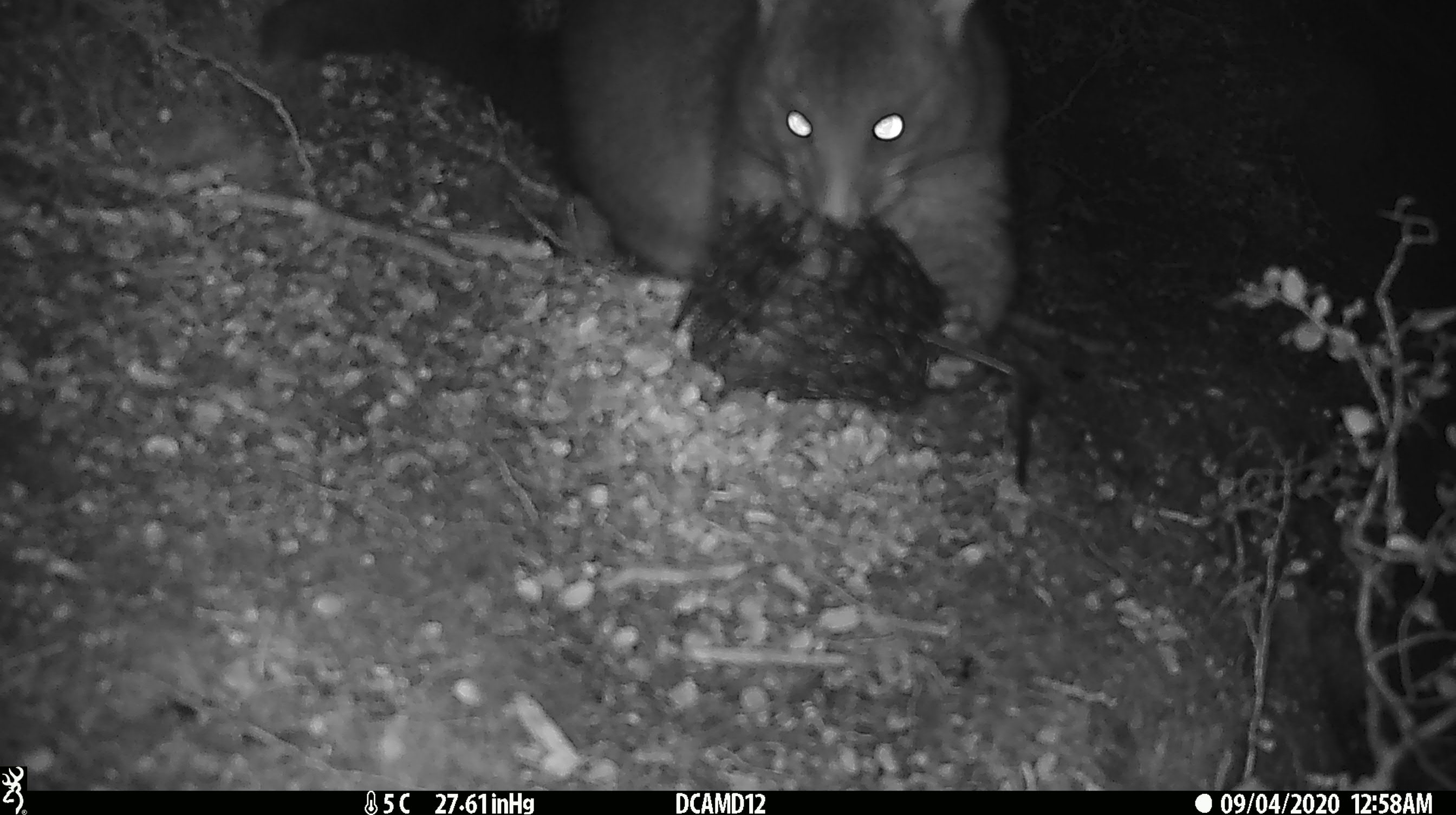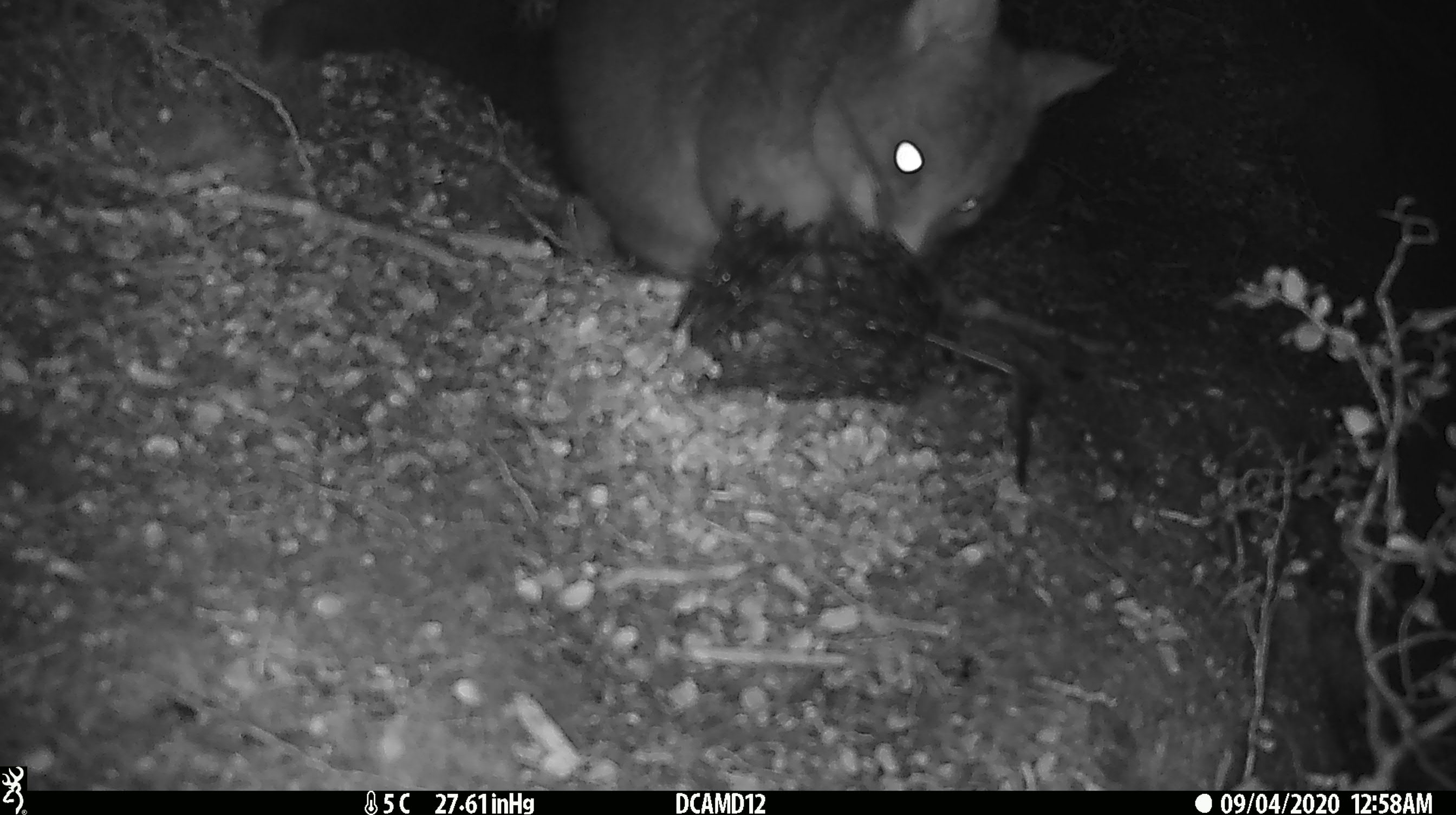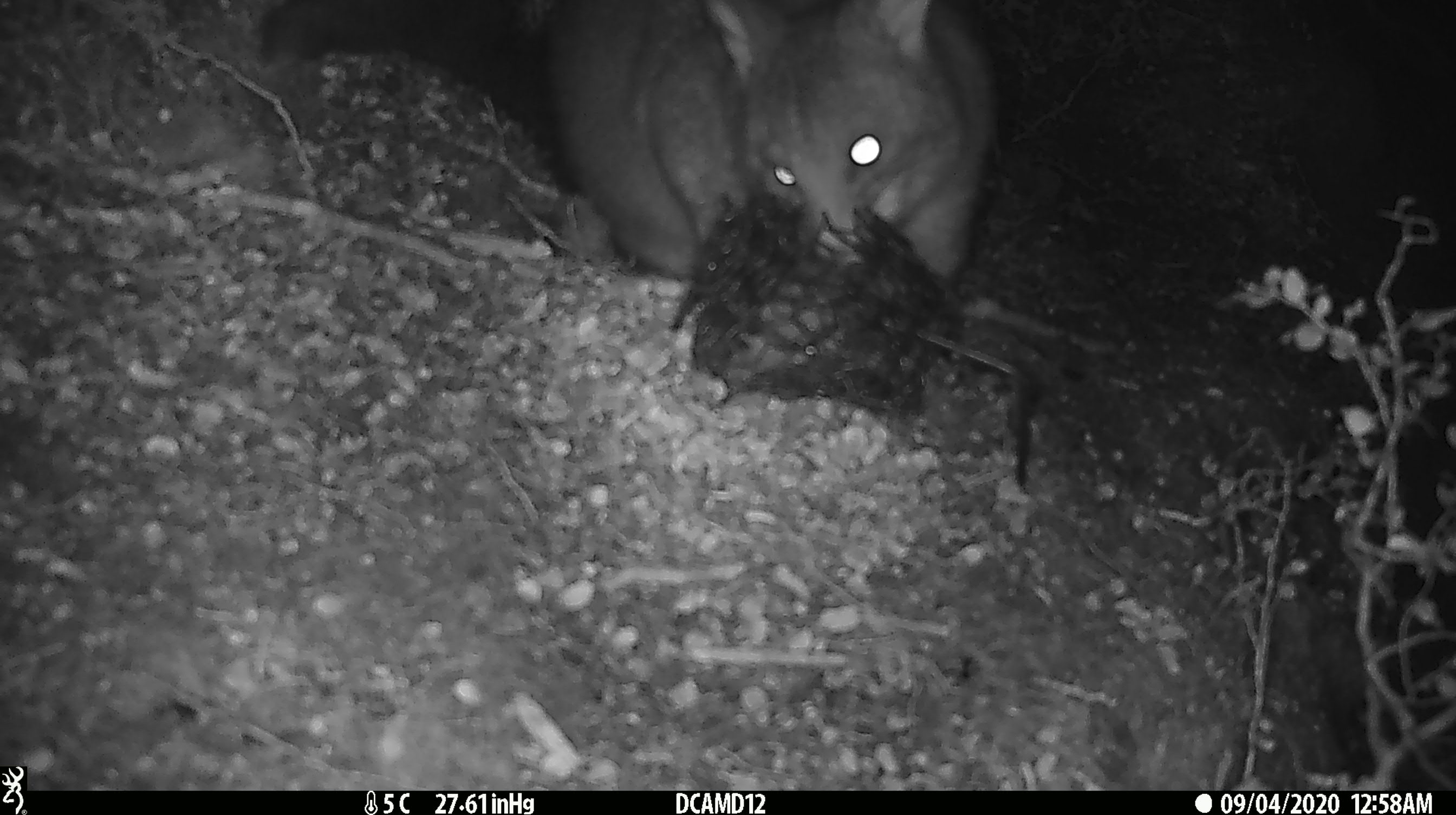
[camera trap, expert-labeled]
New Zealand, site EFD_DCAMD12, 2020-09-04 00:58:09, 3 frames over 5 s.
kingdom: Animalia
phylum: Chordata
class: Mammalia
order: Diprotodontia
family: Phalangeridae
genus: Trichosurus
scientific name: Trichosurus vulpecula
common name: common brushtail possum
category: possum